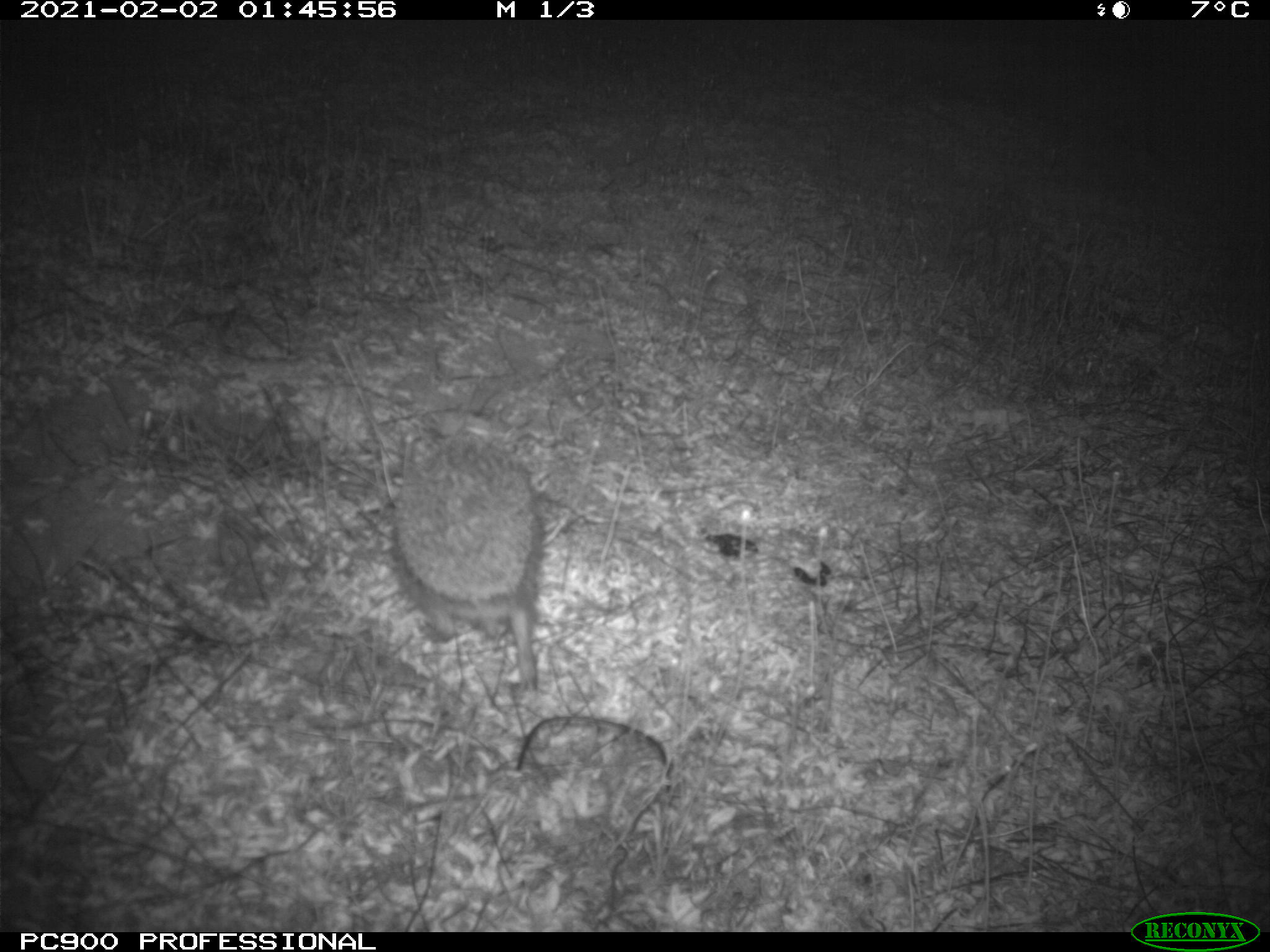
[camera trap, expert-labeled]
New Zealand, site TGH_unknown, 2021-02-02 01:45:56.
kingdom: Animalia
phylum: Chordata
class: Mammalia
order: Eulipotyphla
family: Erinaceidae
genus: Erinaceus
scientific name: Erinaceus europaeus europaeus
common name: european hedgehog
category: hedgehog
Hedgehog (european hedgehog) (Erinaceus europaeus europaeus).